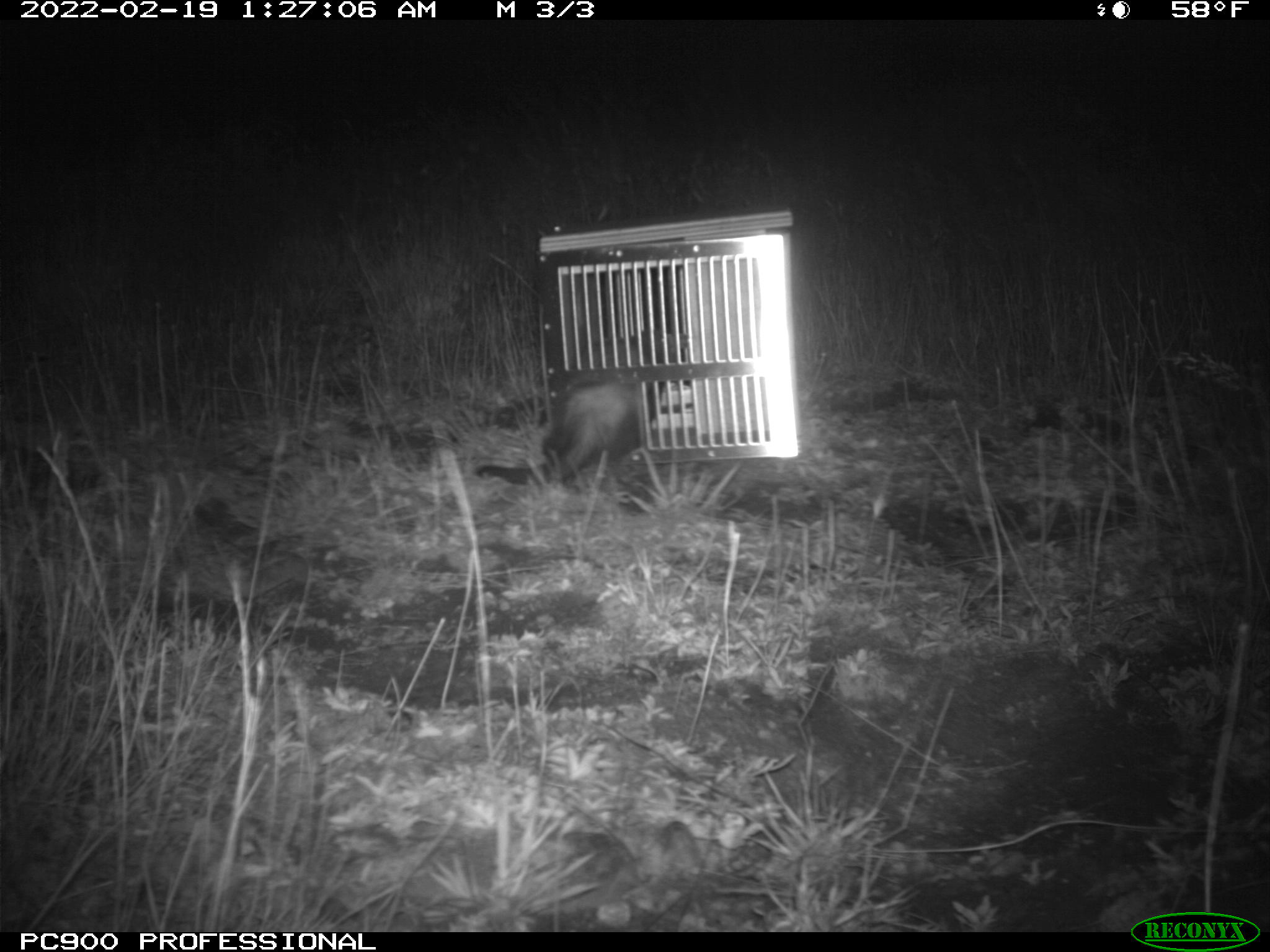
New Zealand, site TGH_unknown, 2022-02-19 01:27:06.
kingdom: Animalia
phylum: Chordata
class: Mammalia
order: Carnivora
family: Mustelidae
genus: Mustela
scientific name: Mustela furo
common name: ferret